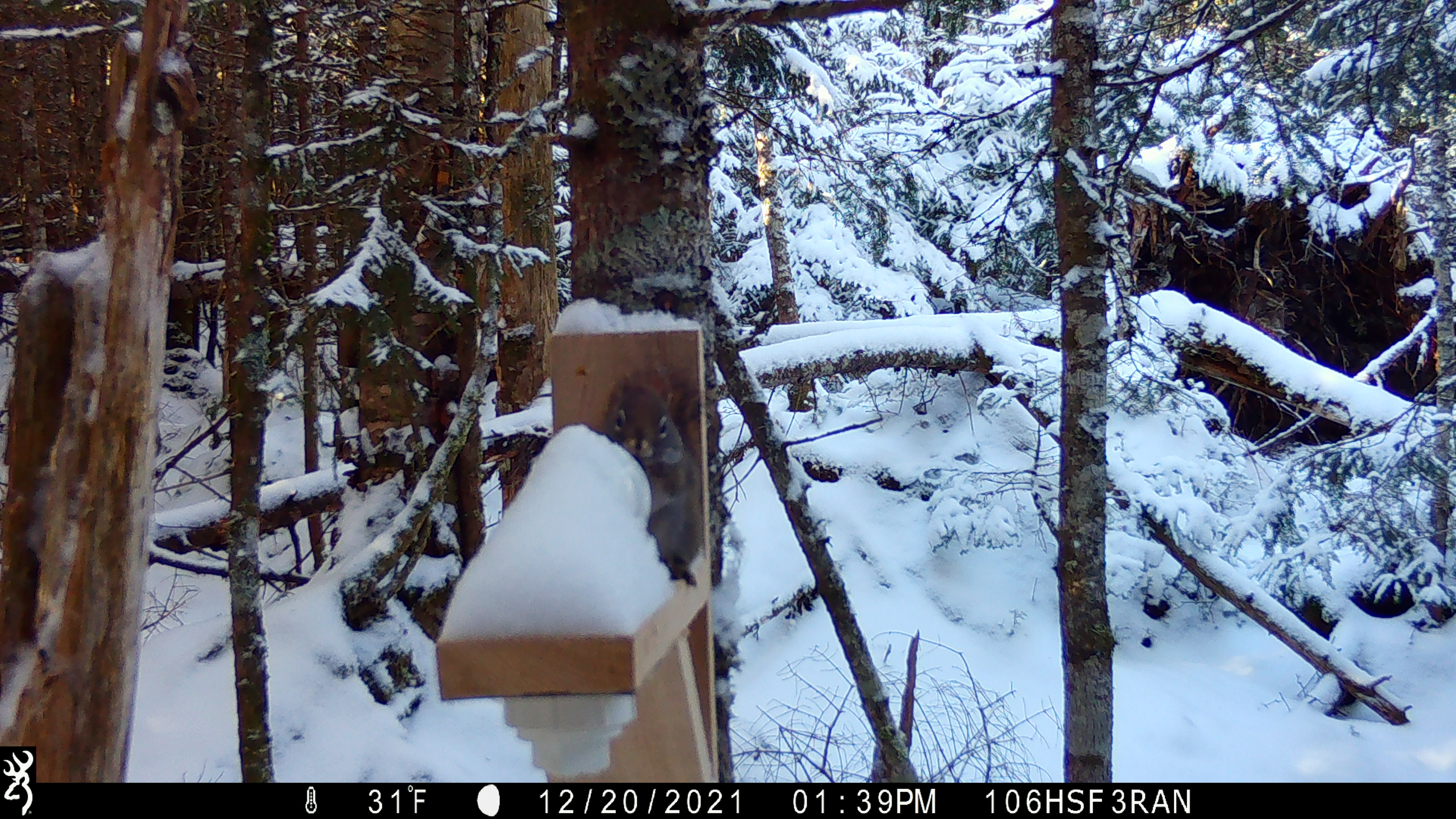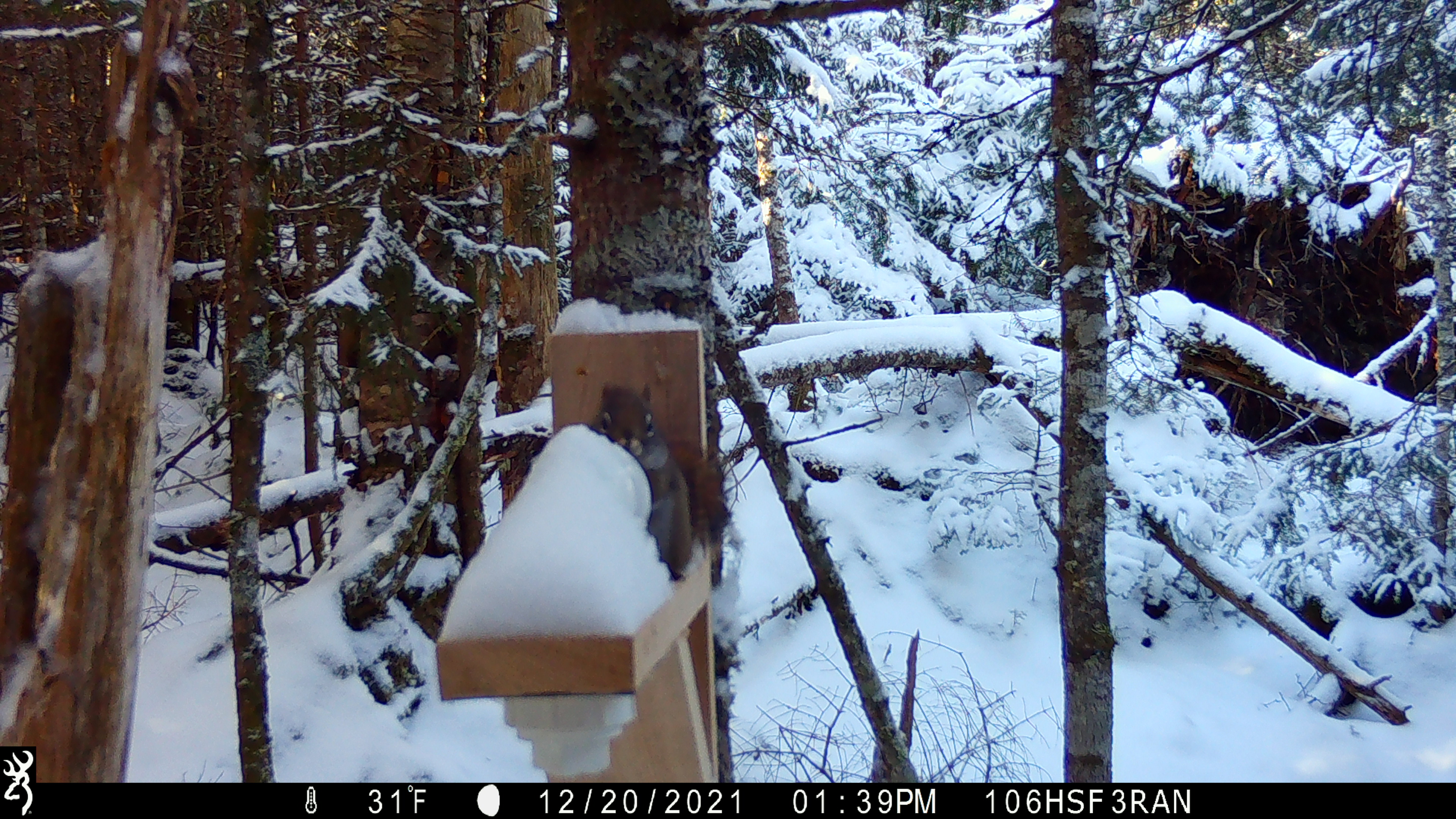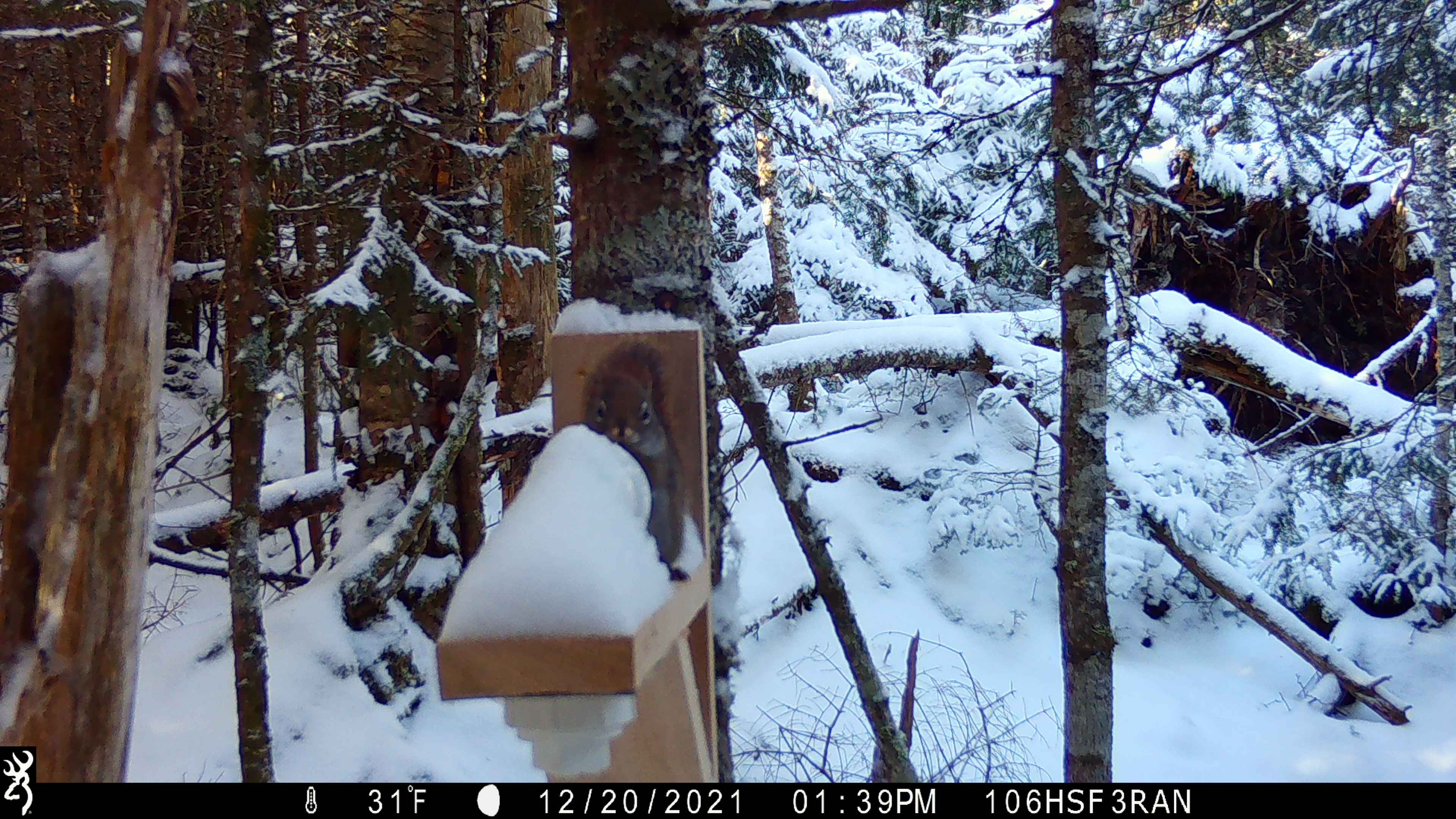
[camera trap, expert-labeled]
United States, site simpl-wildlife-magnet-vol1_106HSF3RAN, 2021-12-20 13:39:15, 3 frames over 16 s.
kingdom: Animalia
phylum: Chordata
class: Mammalia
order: Rodentia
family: Sciuridae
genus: Tamiasciurus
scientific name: Tamiasciurus hudsonicus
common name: red squirrel